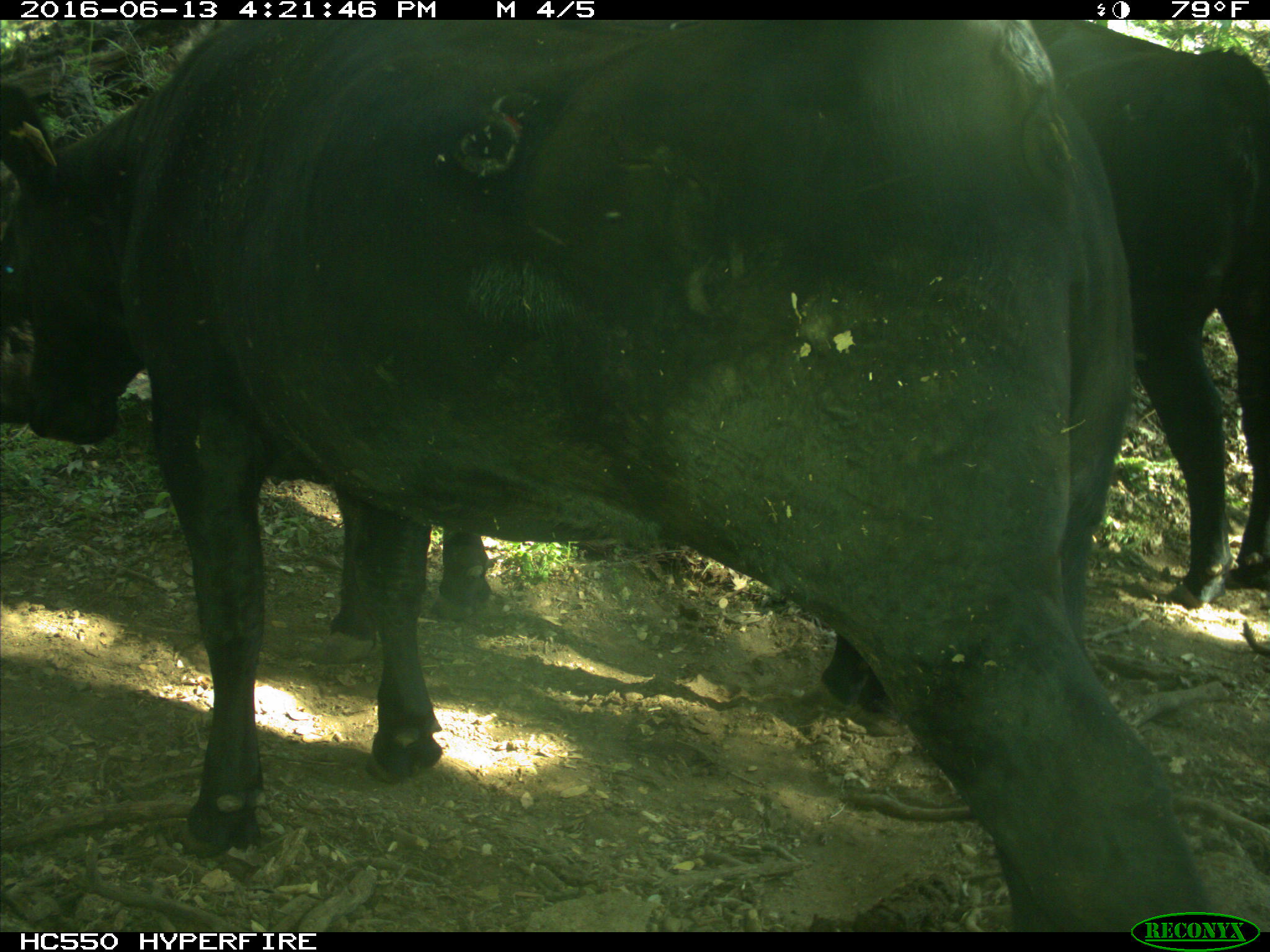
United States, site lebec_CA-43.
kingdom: Animalia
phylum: Chordata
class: Mammalia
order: Artiodactyla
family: Bovidae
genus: Bos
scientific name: Bos taurus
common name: domestic cow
Bos taurus (domestic cow).